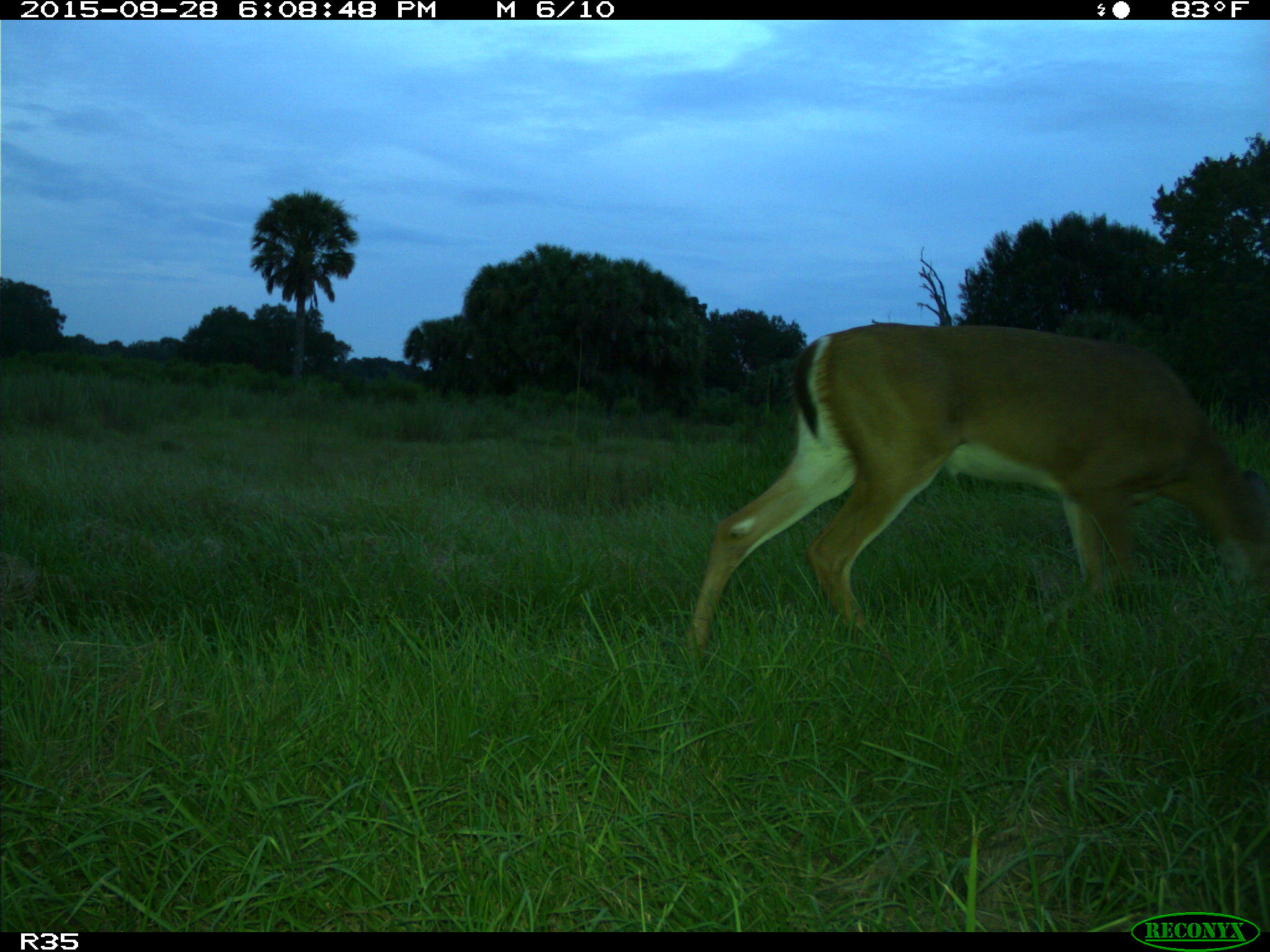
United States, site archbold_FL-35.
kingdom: Animalia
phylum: Chordata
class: Mammalia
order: Artiodactyla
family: Cervidae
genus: Odocoileus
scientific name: Odocoileus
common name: deer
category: unidentified deer